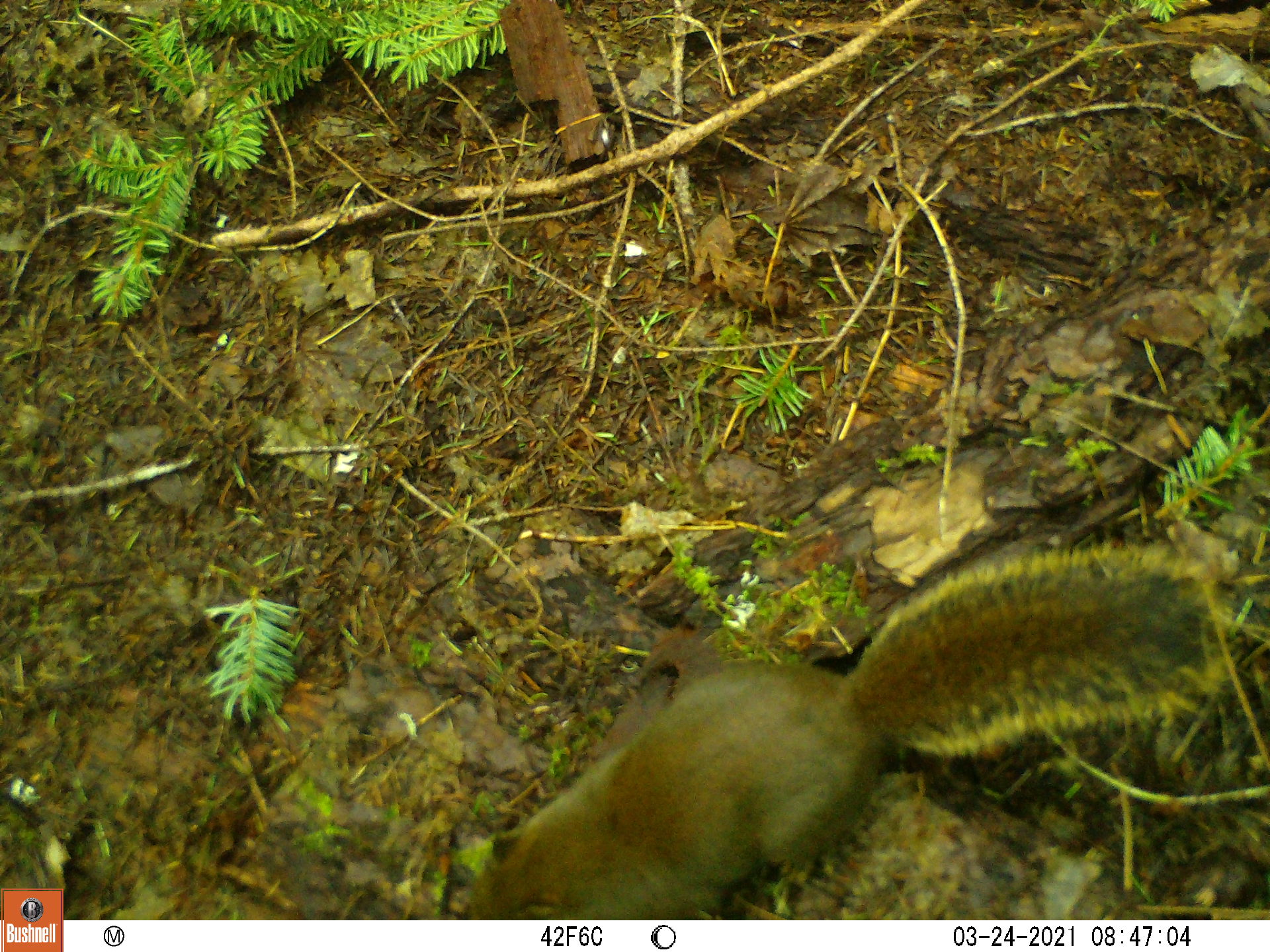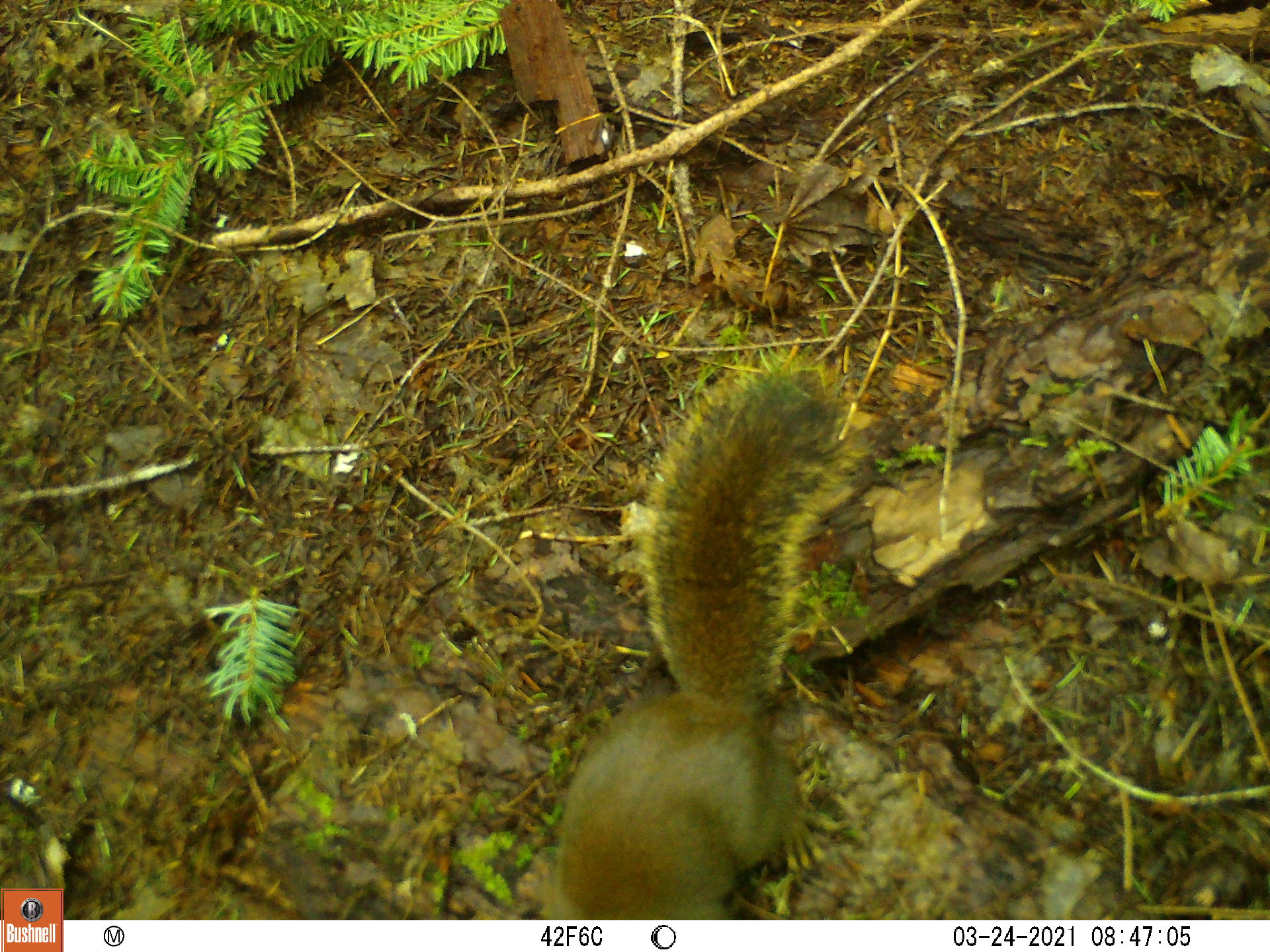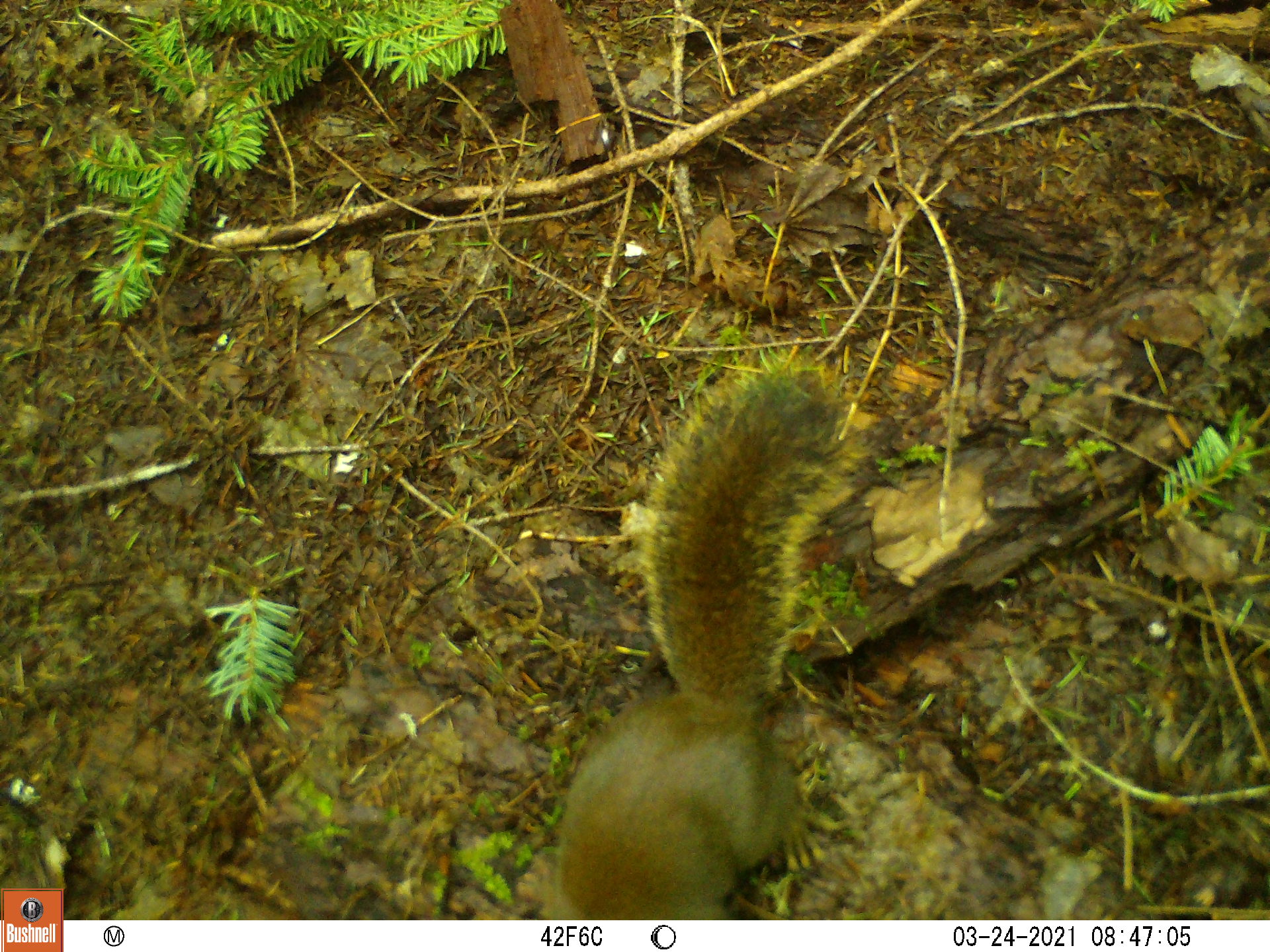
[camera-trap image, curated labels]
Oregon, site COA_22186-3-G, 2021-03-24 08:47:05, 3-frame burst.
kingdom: Animalia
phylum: Chordata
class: Mammalia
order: Rodentia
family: Sciuridae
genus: Tamiasciurus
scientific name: Tamiasciurus douglasii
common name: douglas squirrel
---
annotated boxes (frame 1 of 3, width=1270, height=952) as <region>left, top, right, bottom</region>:
douglas squirrel: <region>457, 547, 1222, 915</region>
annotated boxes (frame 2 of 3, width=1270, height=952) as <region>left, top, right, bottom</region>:
douglas squirrel: <region>530, 345, 875, 917</region>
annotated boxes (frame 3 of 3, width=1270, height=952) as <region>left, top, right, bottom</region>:
douglas squirrel: <region>540, 359, 874, 917</region>